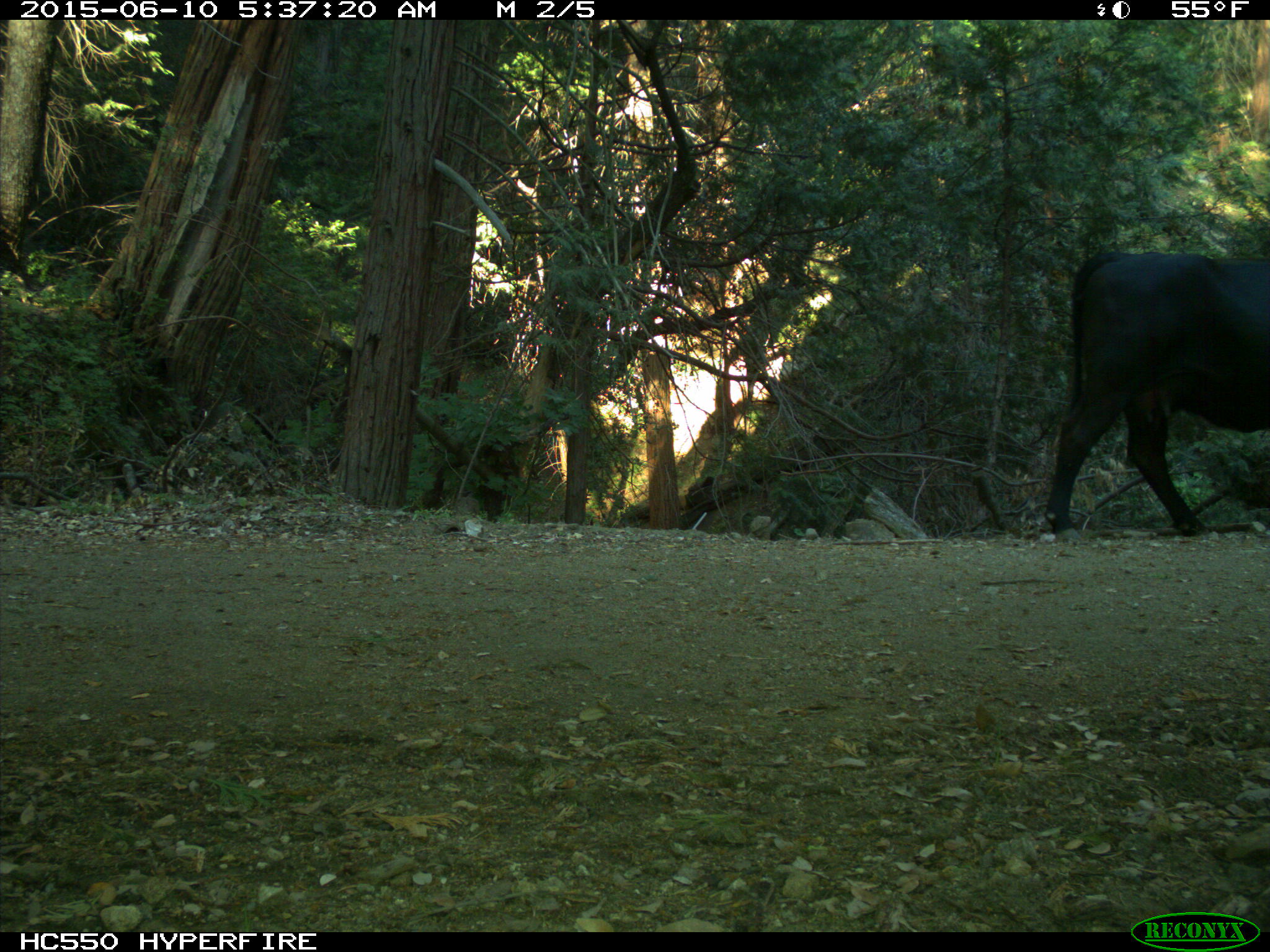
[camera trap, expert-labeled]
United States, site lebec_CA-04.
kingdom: Animalia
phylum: Chordata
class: Mammalia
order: Artiodactyla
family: Bovidae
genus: Bos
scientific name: Bos taurus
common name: domestic cow